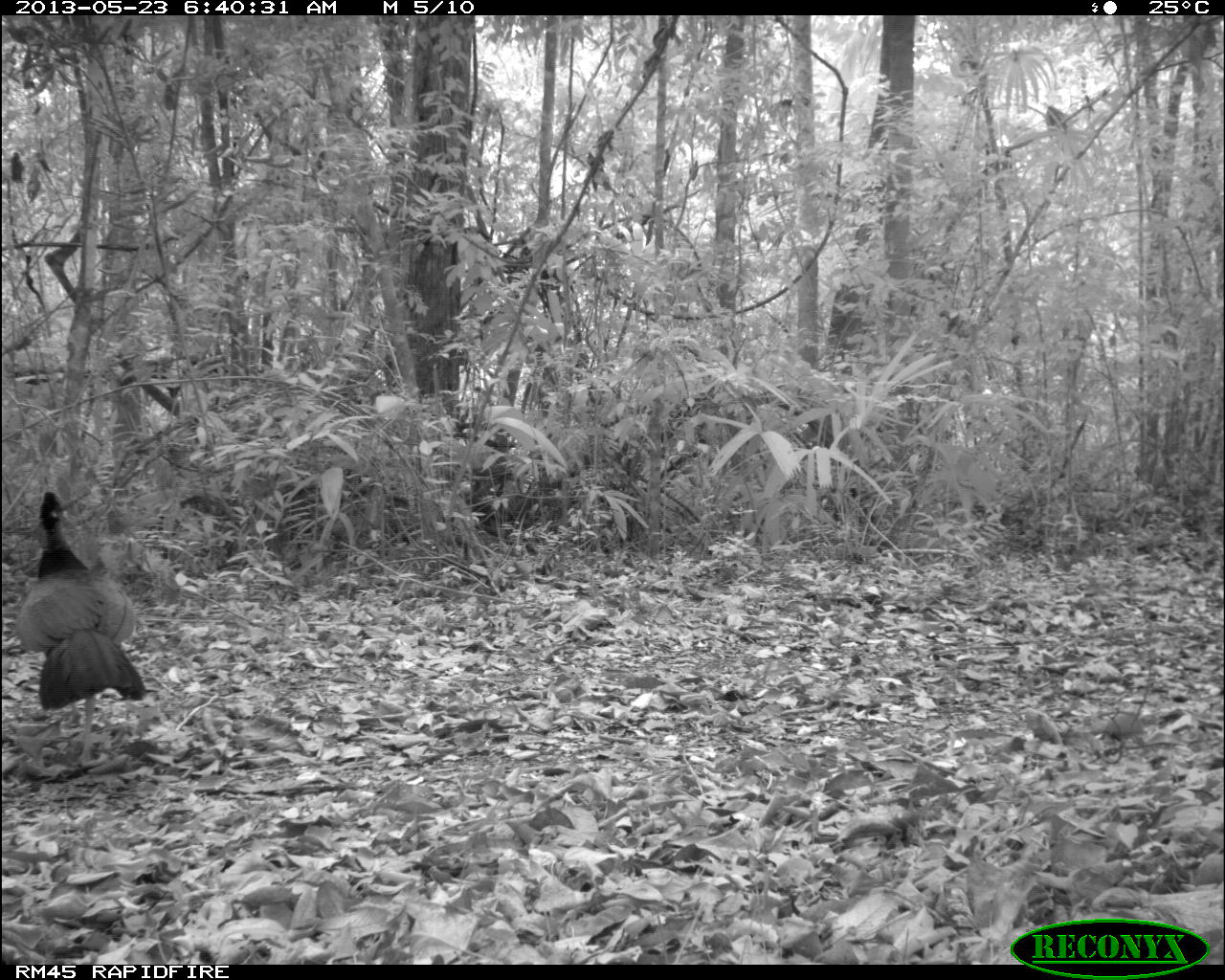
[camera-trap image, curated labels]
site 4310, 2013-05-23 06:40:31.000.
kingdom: Animalia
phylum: Chordata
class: Aves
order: Galliformes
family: Cracidae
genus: Crax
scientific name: Crax rubra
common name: great curassow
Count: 1.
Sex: female.